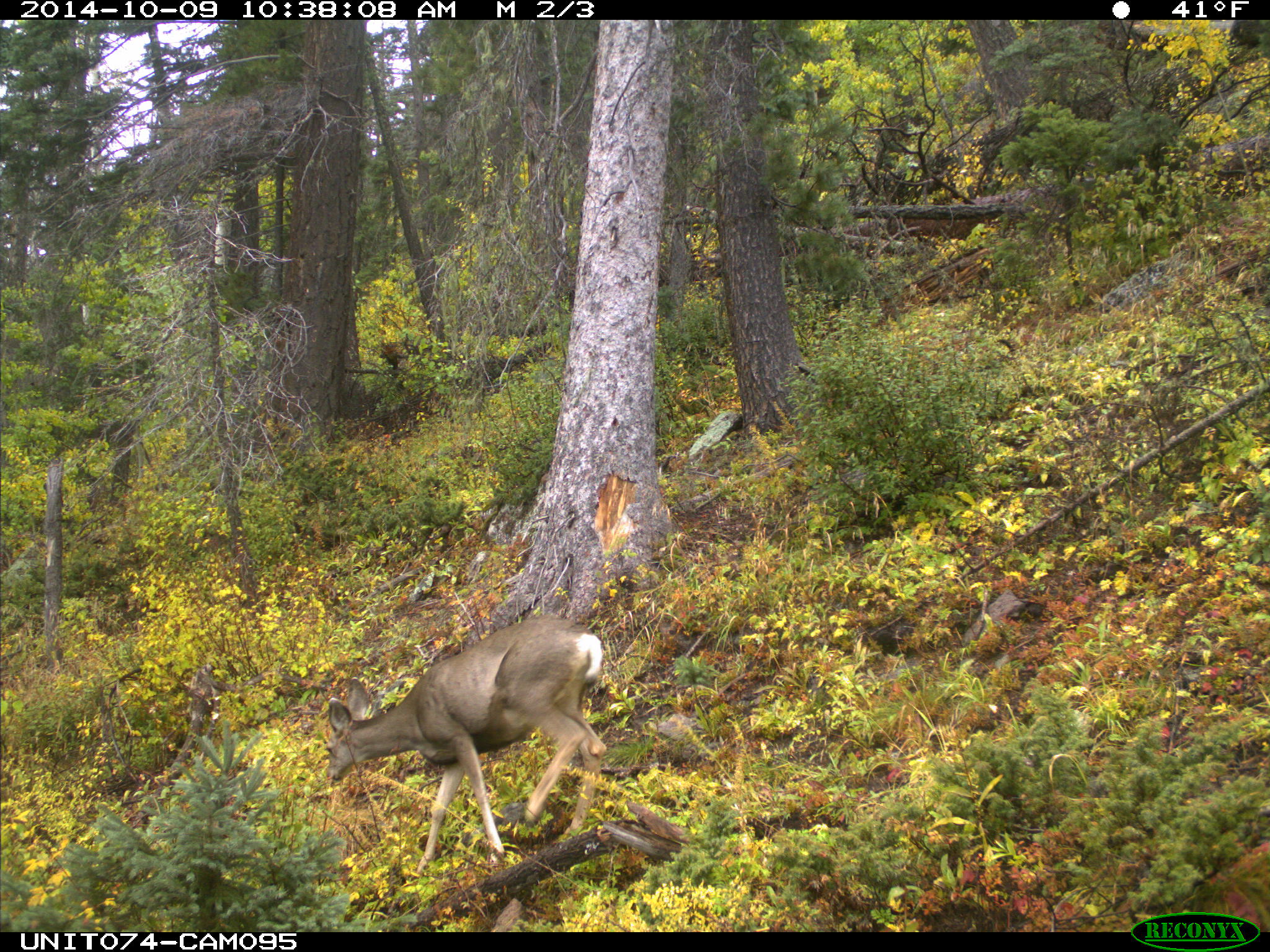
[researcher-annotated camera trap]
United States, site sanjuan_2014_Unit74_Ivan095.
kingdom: Animalia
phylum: Chordata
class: Mammalia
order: Artiodactyla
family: Cervidae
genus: Odocoileus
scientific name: Odocoileus hemionus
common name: mule deer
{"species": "Odocoileus hemionus (mule deer)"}